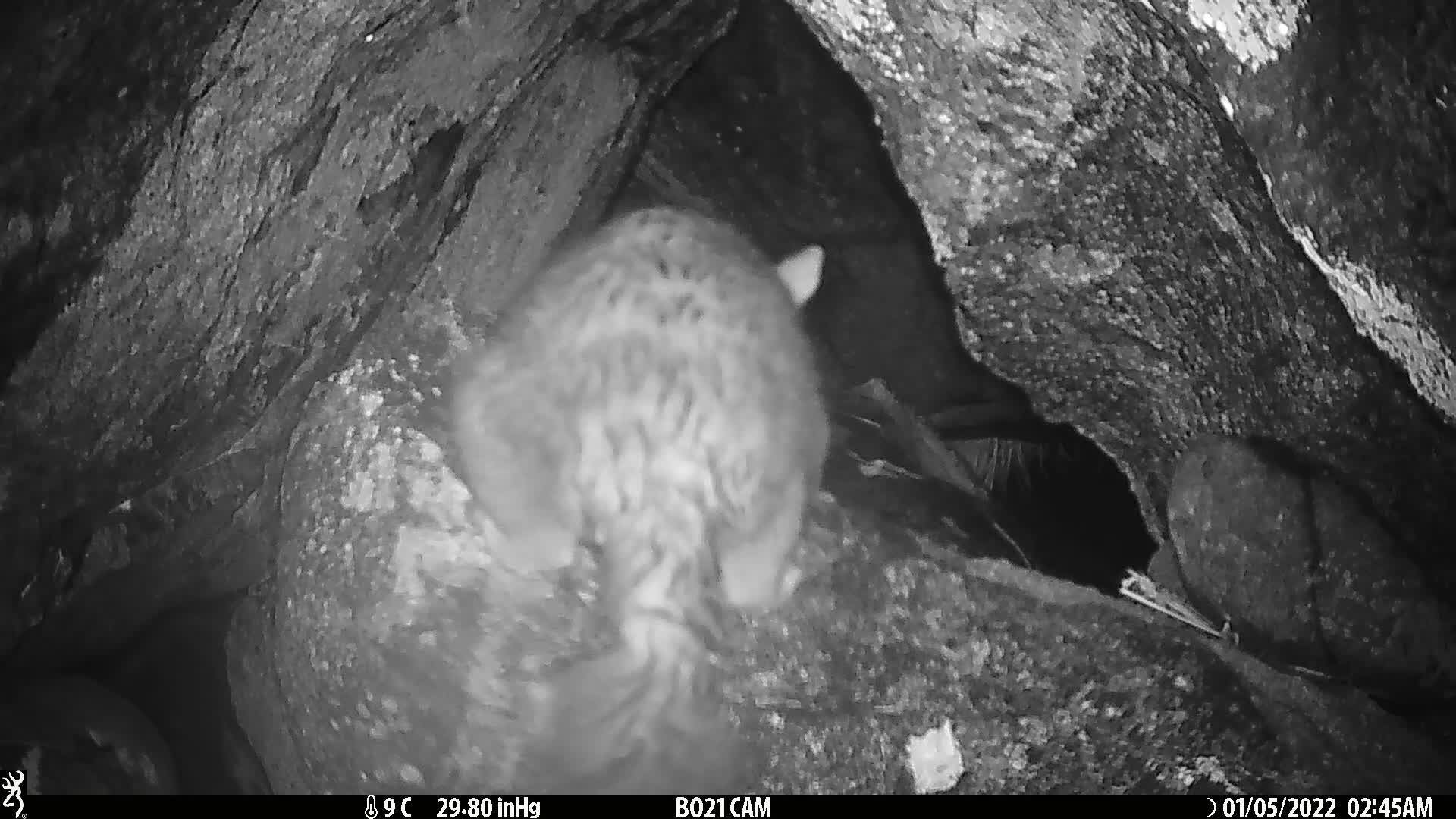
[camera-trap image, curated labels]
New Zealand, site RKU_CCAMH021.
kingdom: Animalia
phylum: Chordata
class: Mammalia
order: Diprotodontia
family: Phalangeridae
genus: Trichosurus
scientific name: Trichosurus vulpecula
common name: common brushtail possum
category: possum